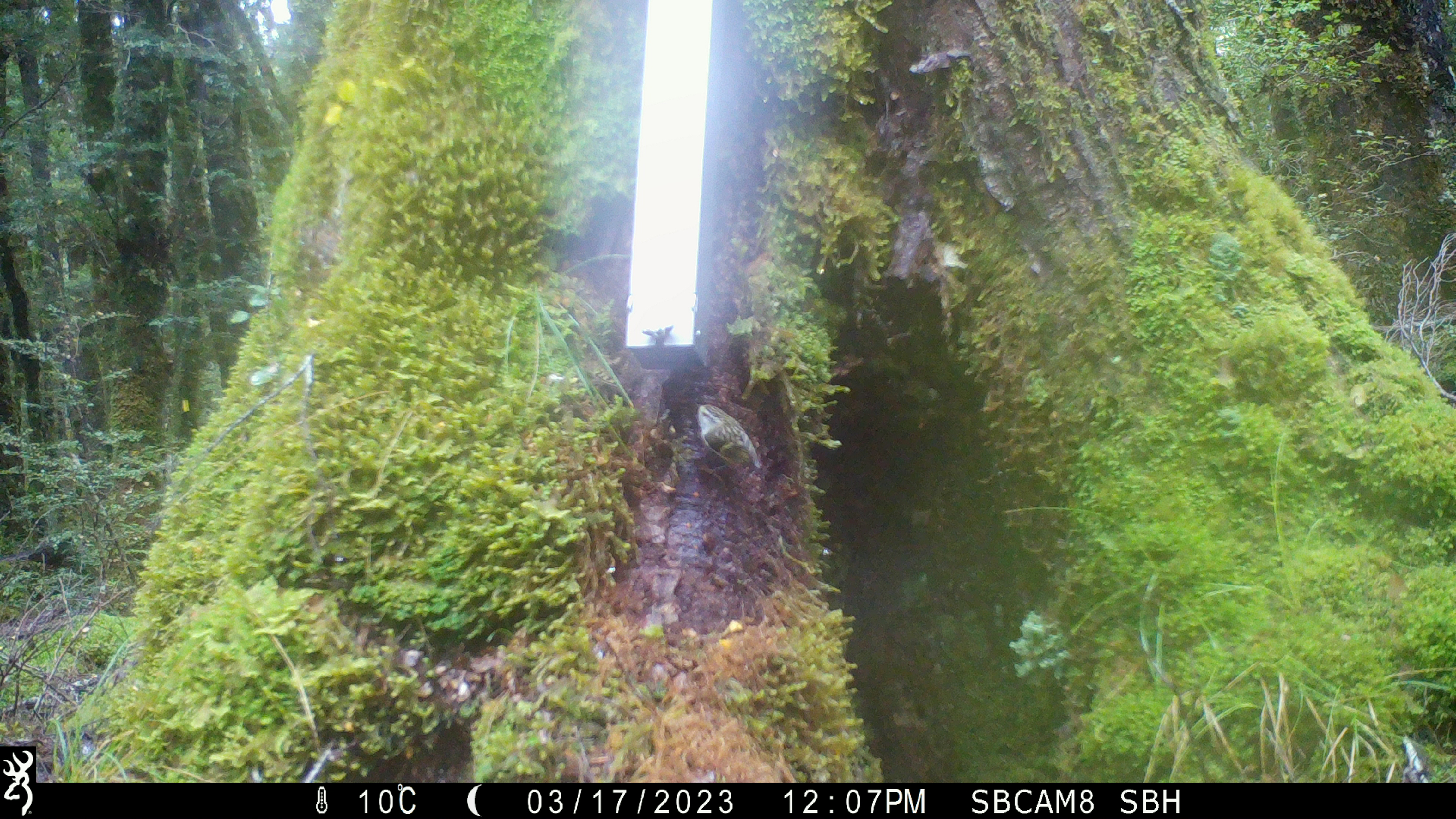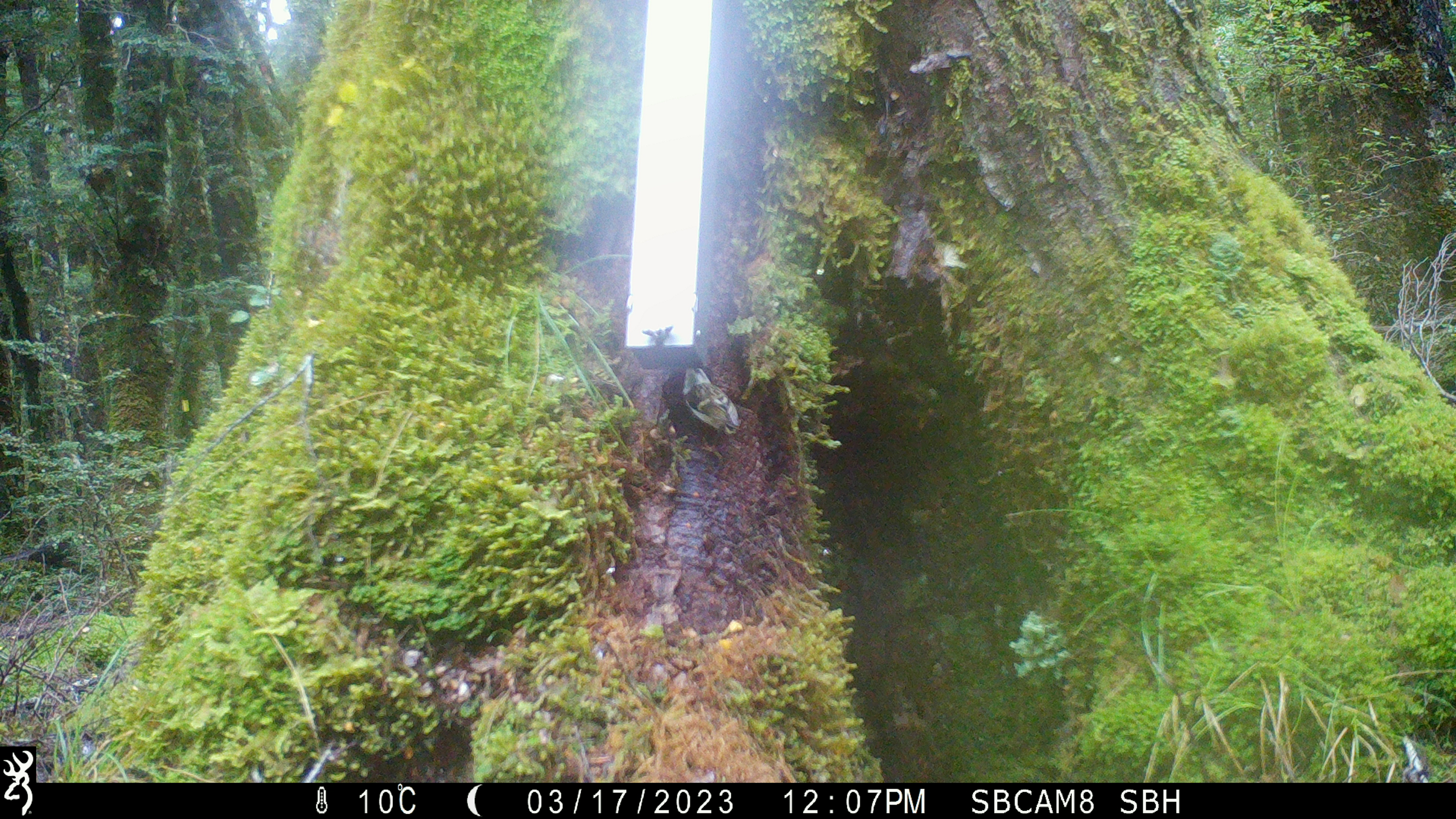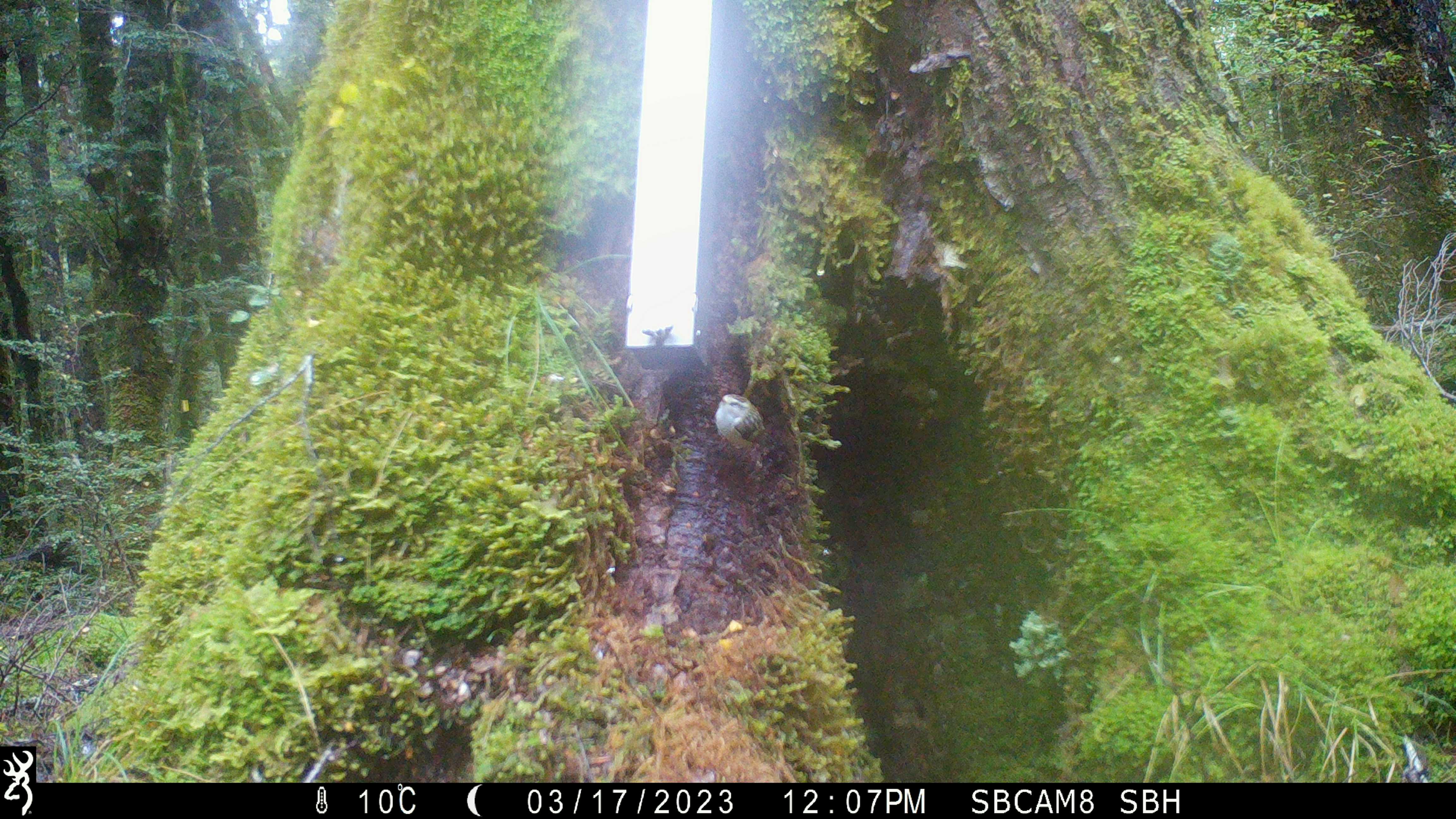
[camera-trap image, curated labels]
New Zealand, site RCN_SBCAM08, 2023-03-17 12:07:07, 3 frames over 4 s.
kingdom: Animalia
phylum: Chordata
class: Aves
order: Passeriformes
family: Acanthisittidae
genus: Acanthisitta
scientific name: Acanthisitta chloris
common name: rifleman